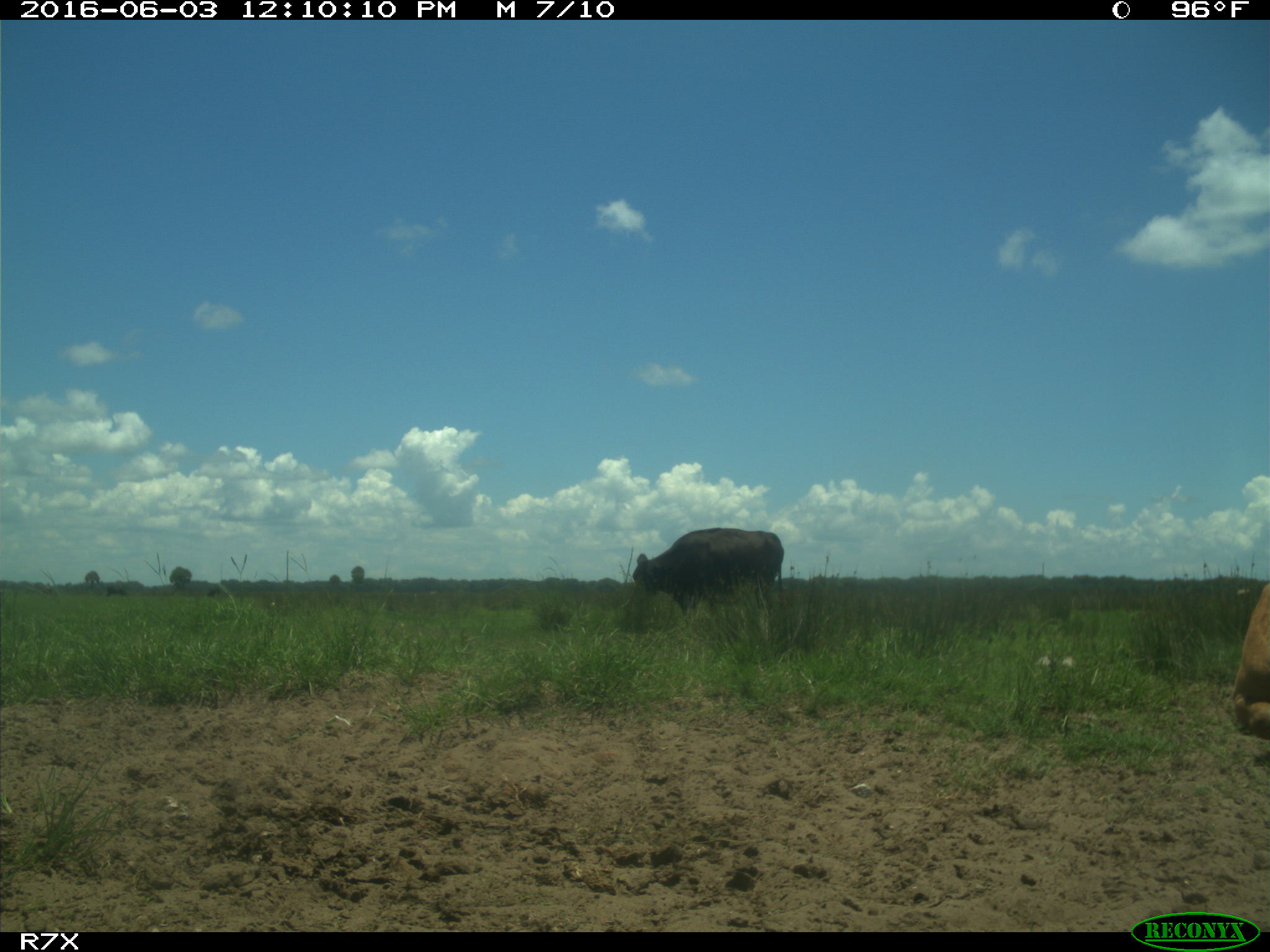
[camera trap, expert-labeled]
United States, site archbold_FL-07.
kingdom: Animalia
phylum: Chordata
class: Mammalia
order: Artiodactyla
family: Bovidae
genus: Bos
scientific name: Bos taurus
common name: domestic cow